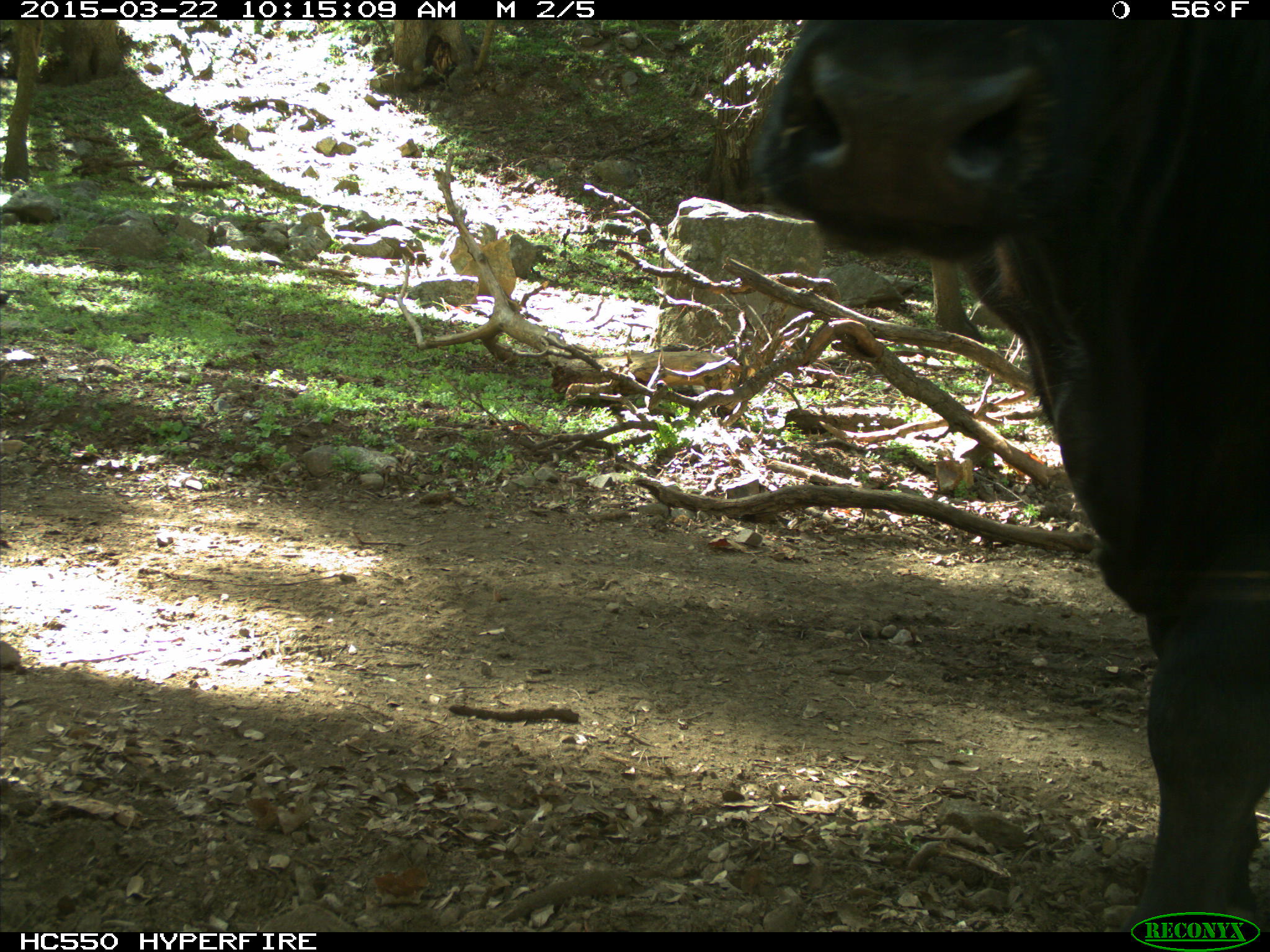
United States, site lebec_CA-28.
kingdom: Animalia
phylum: Chordata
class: Mammalia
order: Artiodactyla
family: Bovidae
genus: Bos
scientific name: Bos taurus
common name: domestic cow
Bos taurus (domestic cow).